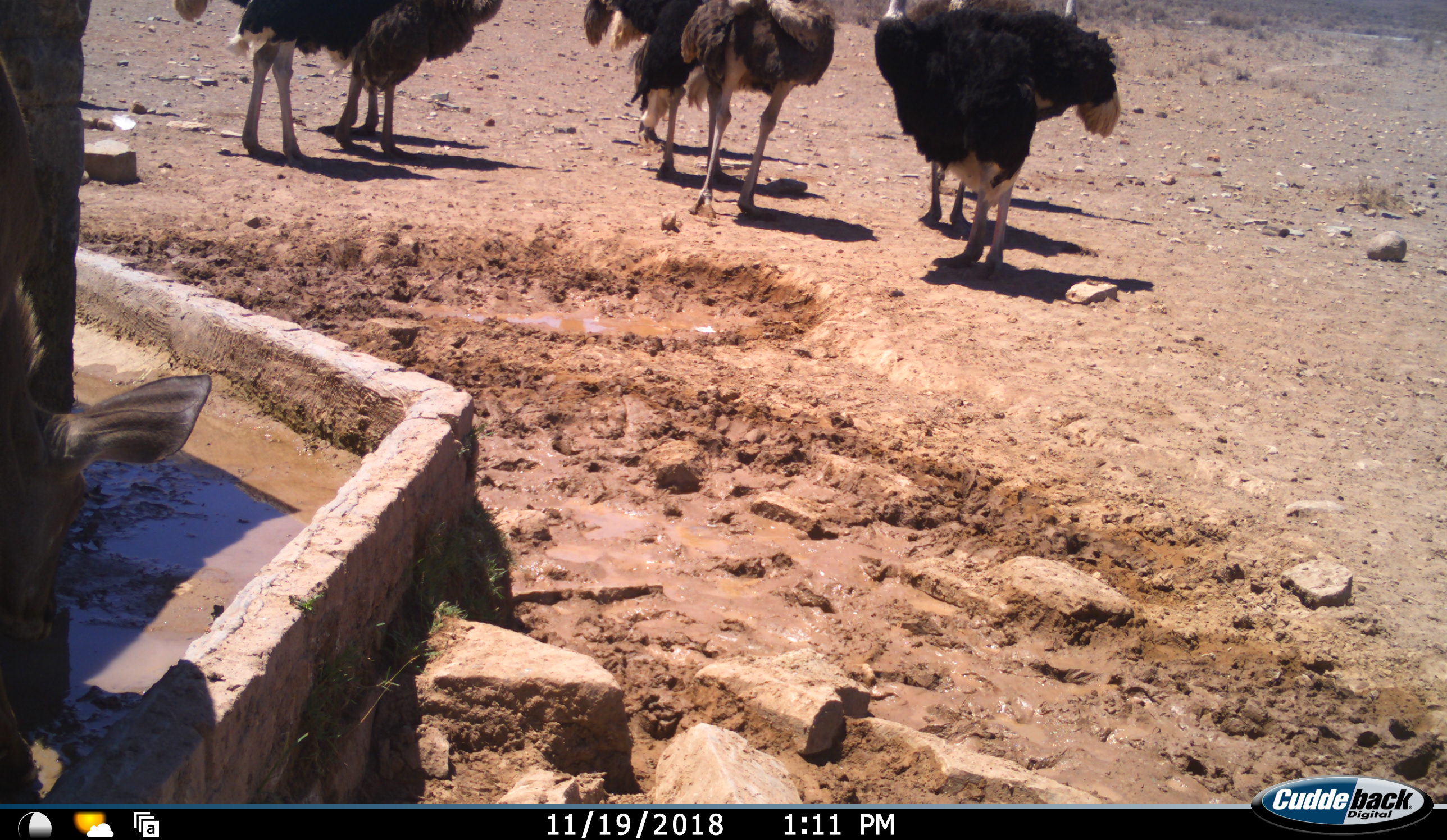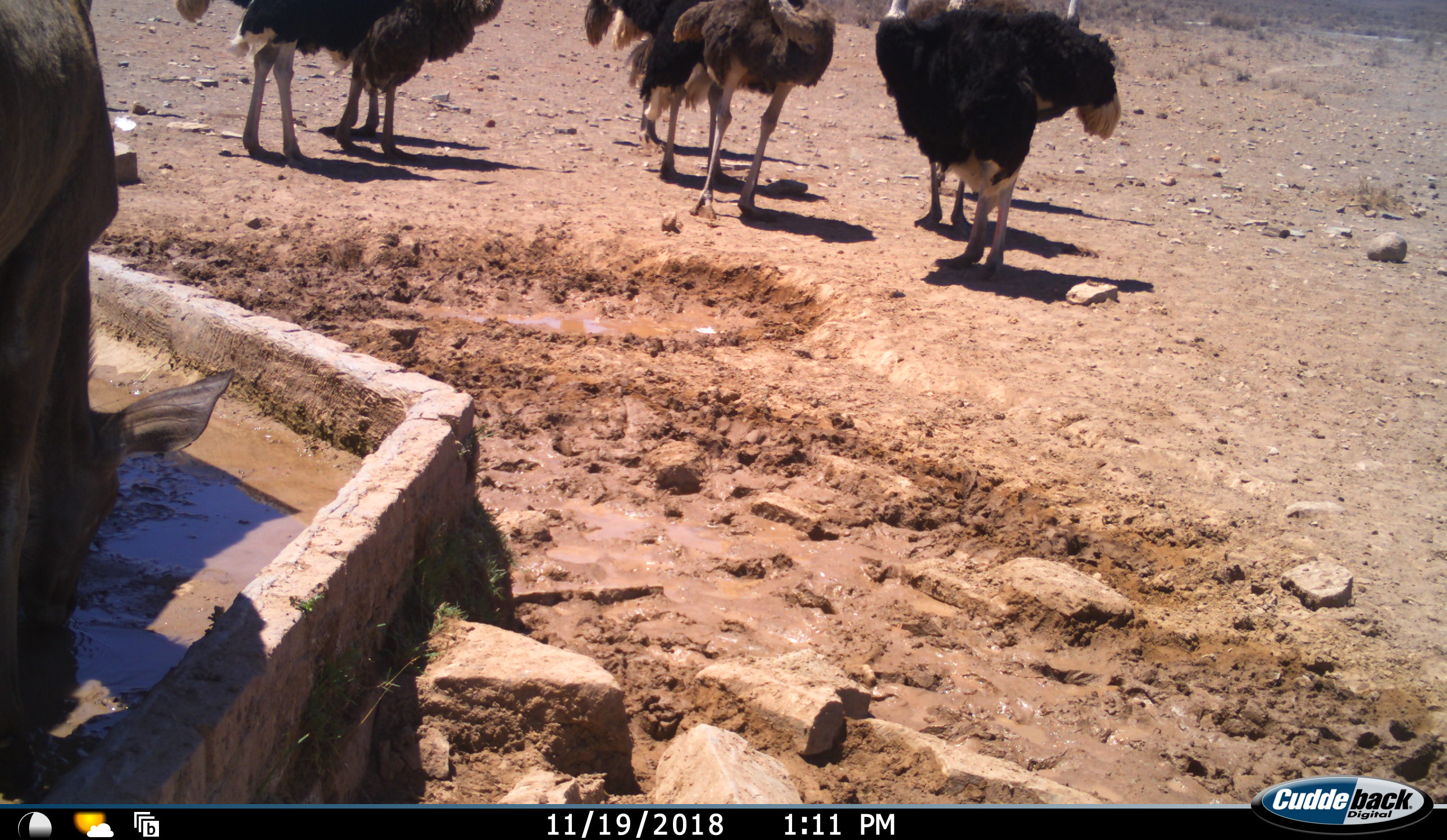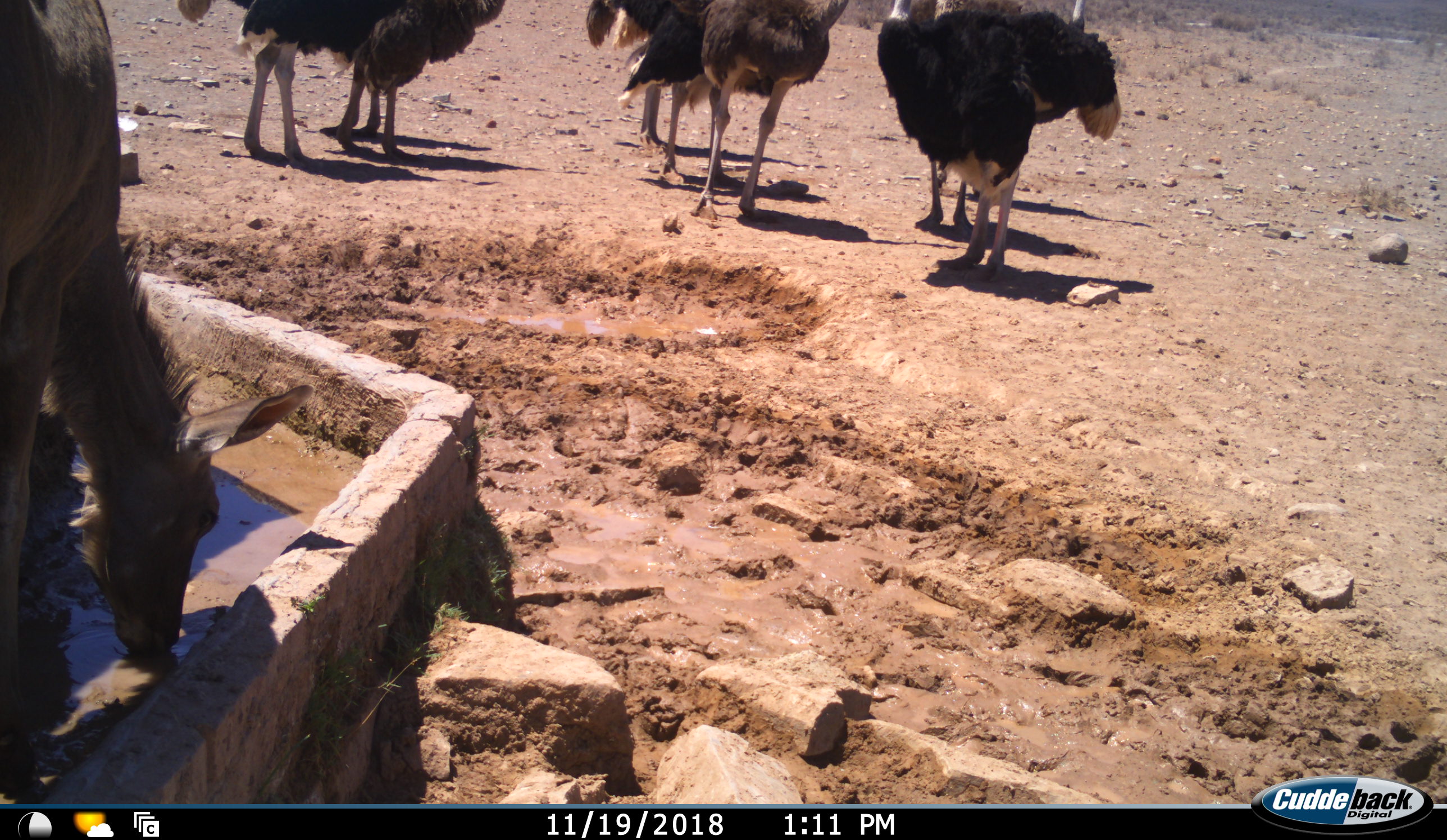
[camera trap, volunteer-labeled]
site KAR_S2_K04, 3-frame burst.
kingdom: Animalia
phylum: Chordata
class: Mammalia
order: Artiodactyla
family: Bovidae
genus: Tragelaphus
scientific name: Tragelaphus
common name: kudu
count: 1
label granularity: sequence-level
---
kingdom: Animalia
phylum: Chordata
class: Aves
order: Struthioniformes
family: Struthionidae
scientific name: Struthionidae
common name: ostrich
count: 9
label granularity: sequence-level